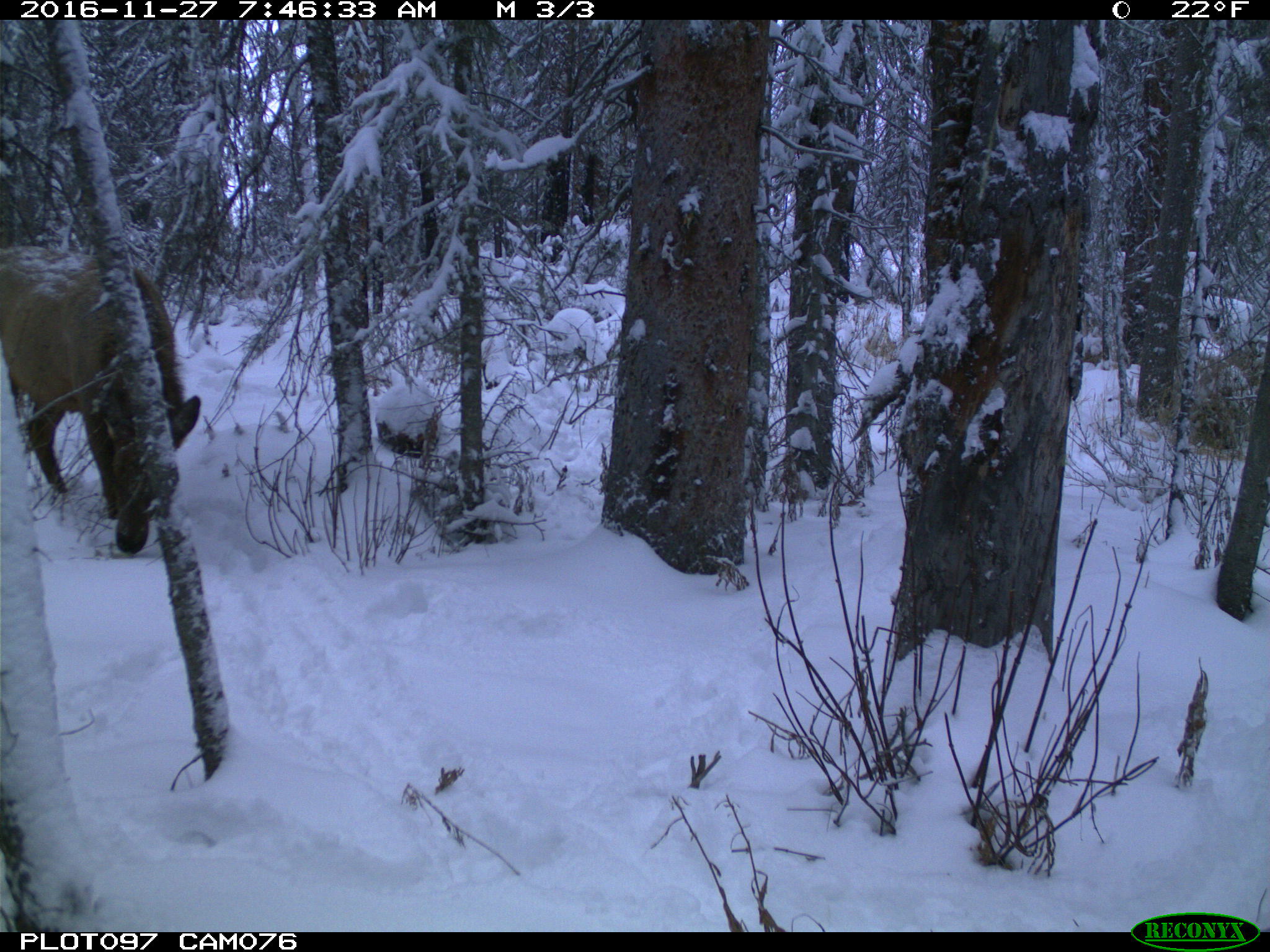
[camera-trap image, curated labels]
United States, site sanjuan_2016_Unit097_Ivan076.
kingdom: Animalia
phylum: Chordata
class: Mammalia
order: Artiodactyla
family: Cervidae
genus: Cervus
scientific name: Cervus elaphus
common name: red deer